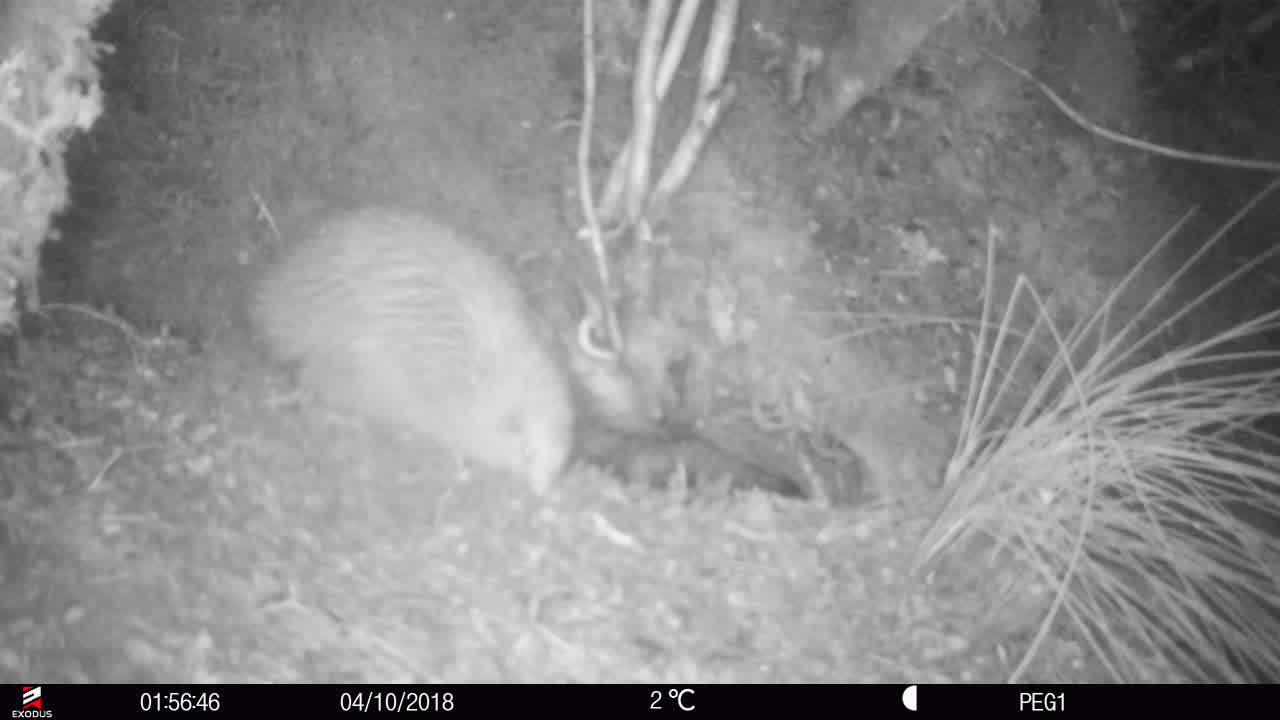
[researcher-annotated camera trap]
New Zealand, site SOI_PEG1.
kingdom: Animalia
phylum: Chordata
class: Aves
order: Apterygiformes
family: Apterygidae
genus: Apteryx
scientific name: Apteryx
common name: kiwi